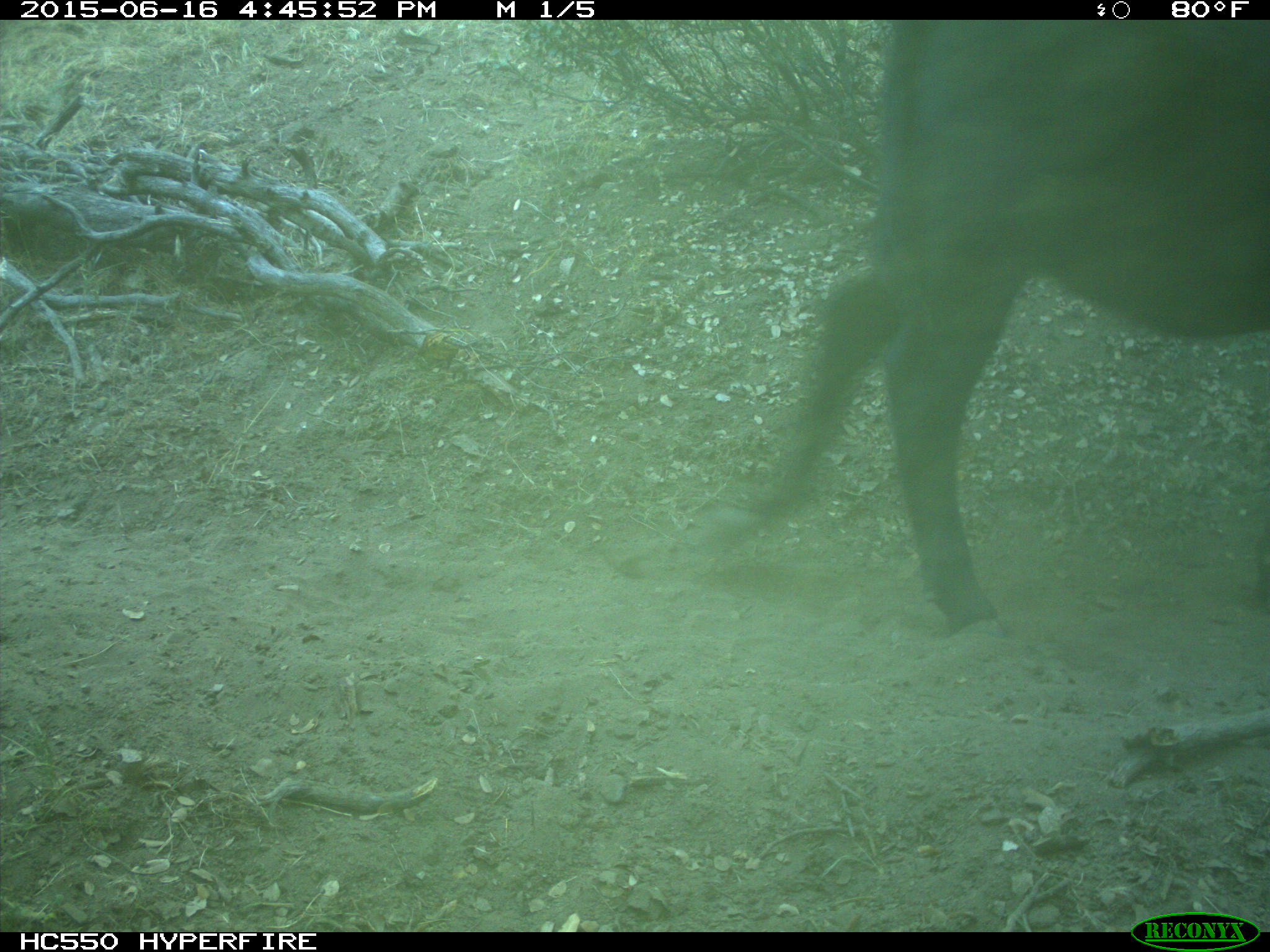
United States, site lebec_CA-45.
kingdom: Animalia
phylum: Chordata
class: Mammalia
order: Artiodactyla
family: Bovidae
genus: Bos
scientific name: Bos taurus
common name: domestic cow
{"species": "Bos taurus (domestic cow)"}